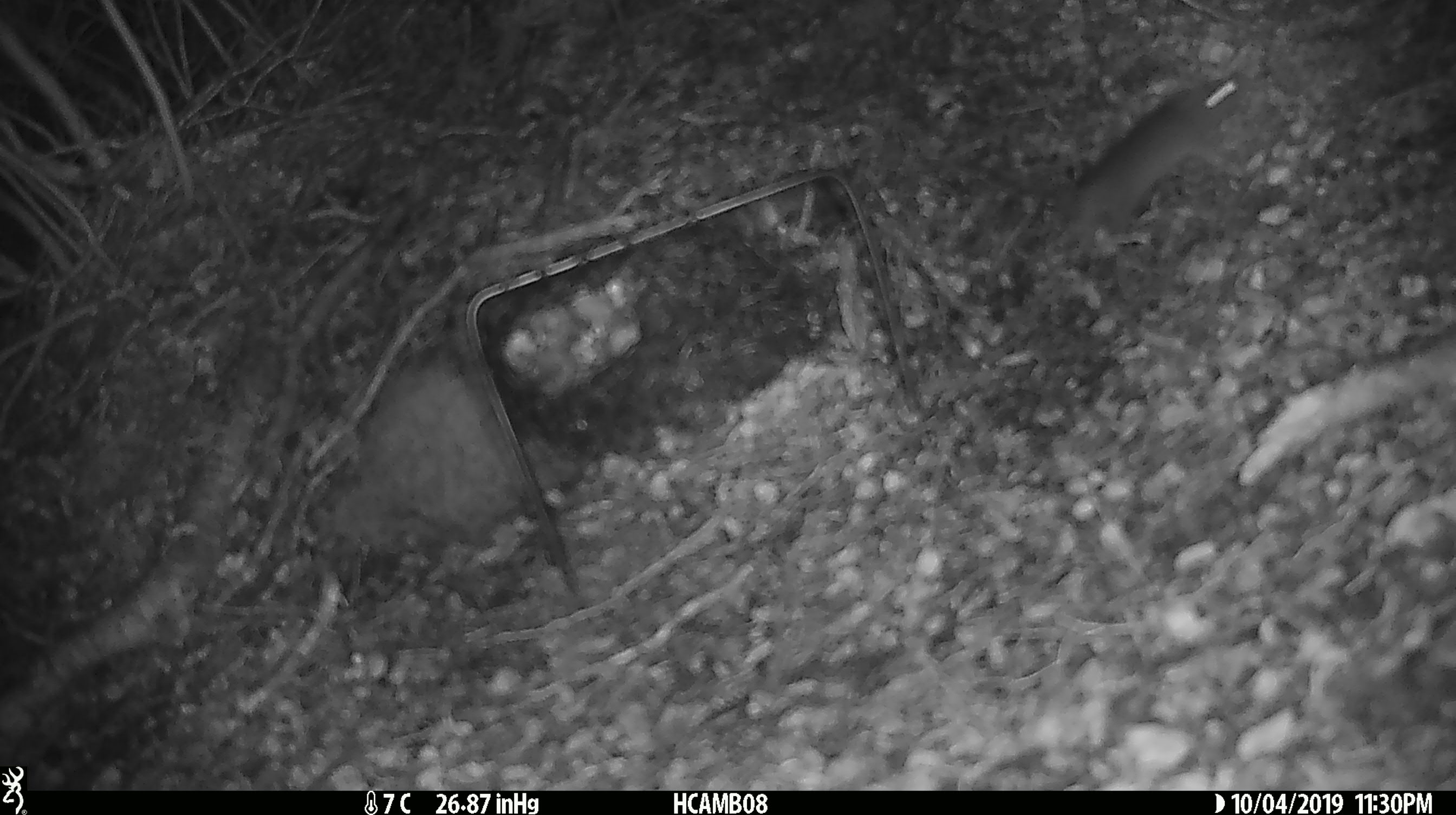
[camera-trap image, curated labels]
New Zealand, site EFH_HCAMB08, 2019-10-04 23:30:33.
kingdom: Animalia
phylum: Chordata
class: Mammalia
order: Rodentia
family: Muridae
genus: Mus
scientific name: Mus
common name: mouse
Mouse (Mus).